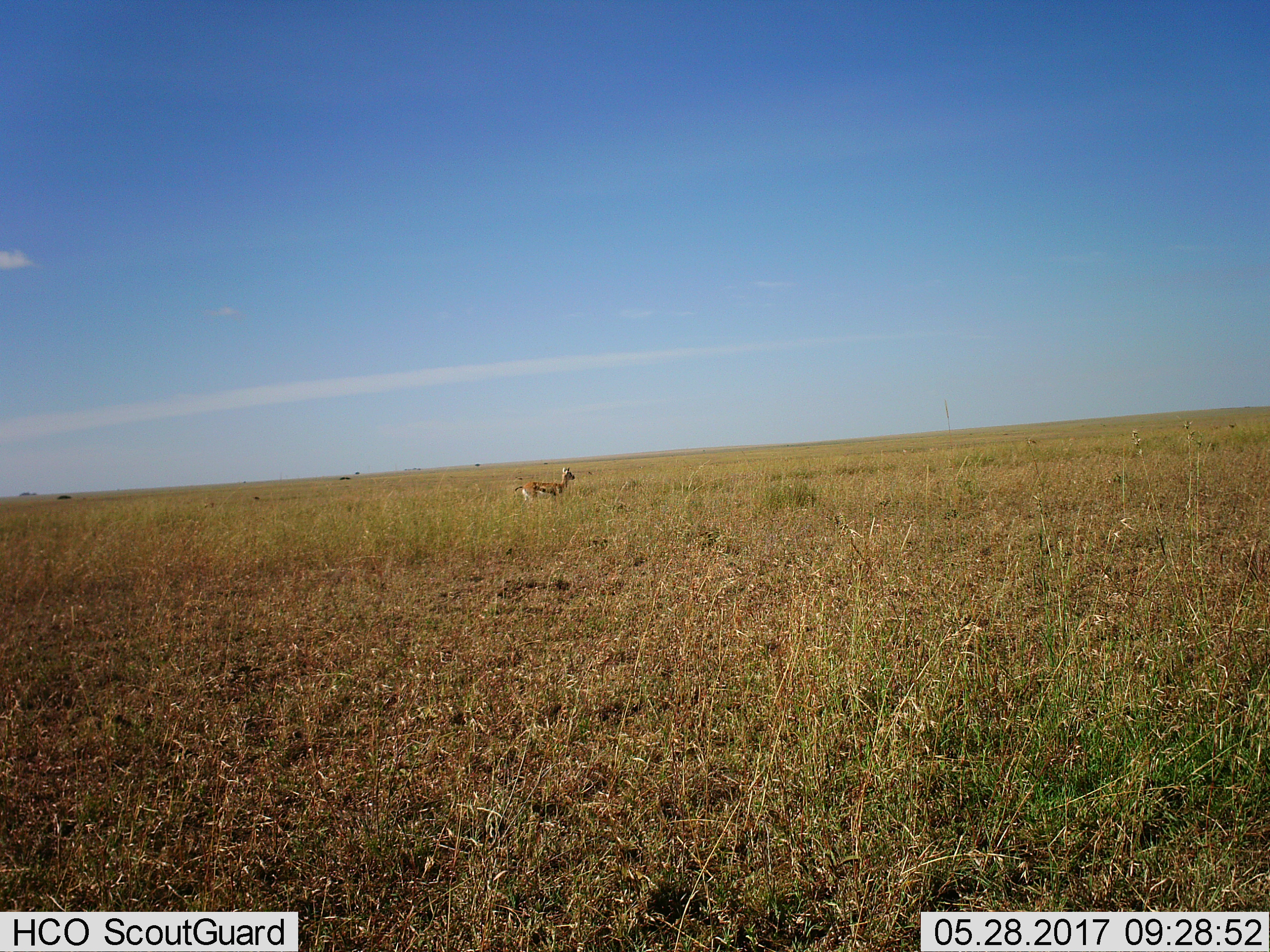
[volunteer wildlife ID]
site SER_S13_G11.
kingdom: Animalia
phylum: Chordata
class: Mammalia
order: Artiodactyla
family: Bovidae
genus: Eudorcas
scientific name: Eudorcas thomsonii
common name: thomson's gazelle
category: gazellethomsons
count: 1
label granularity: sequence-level